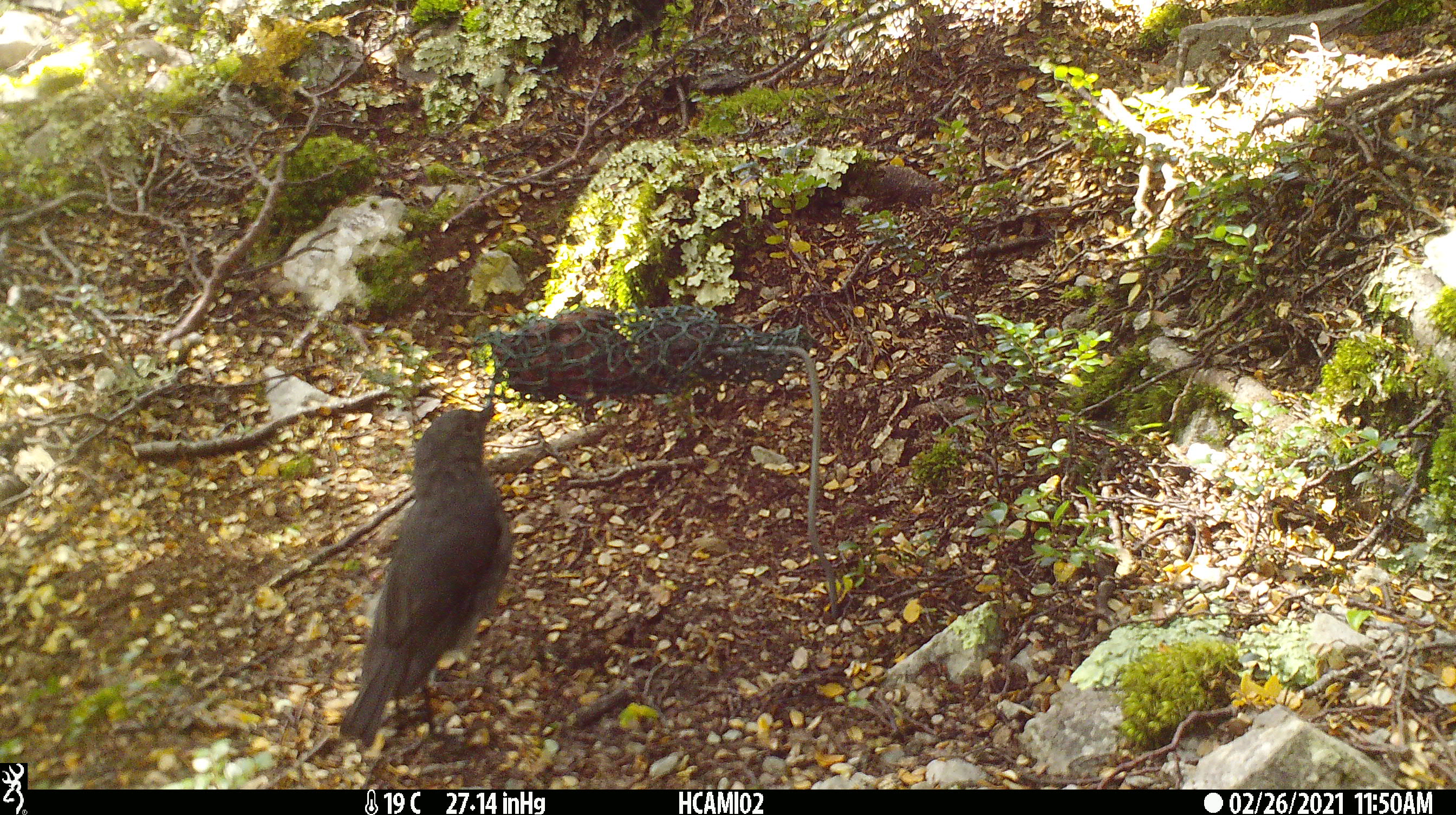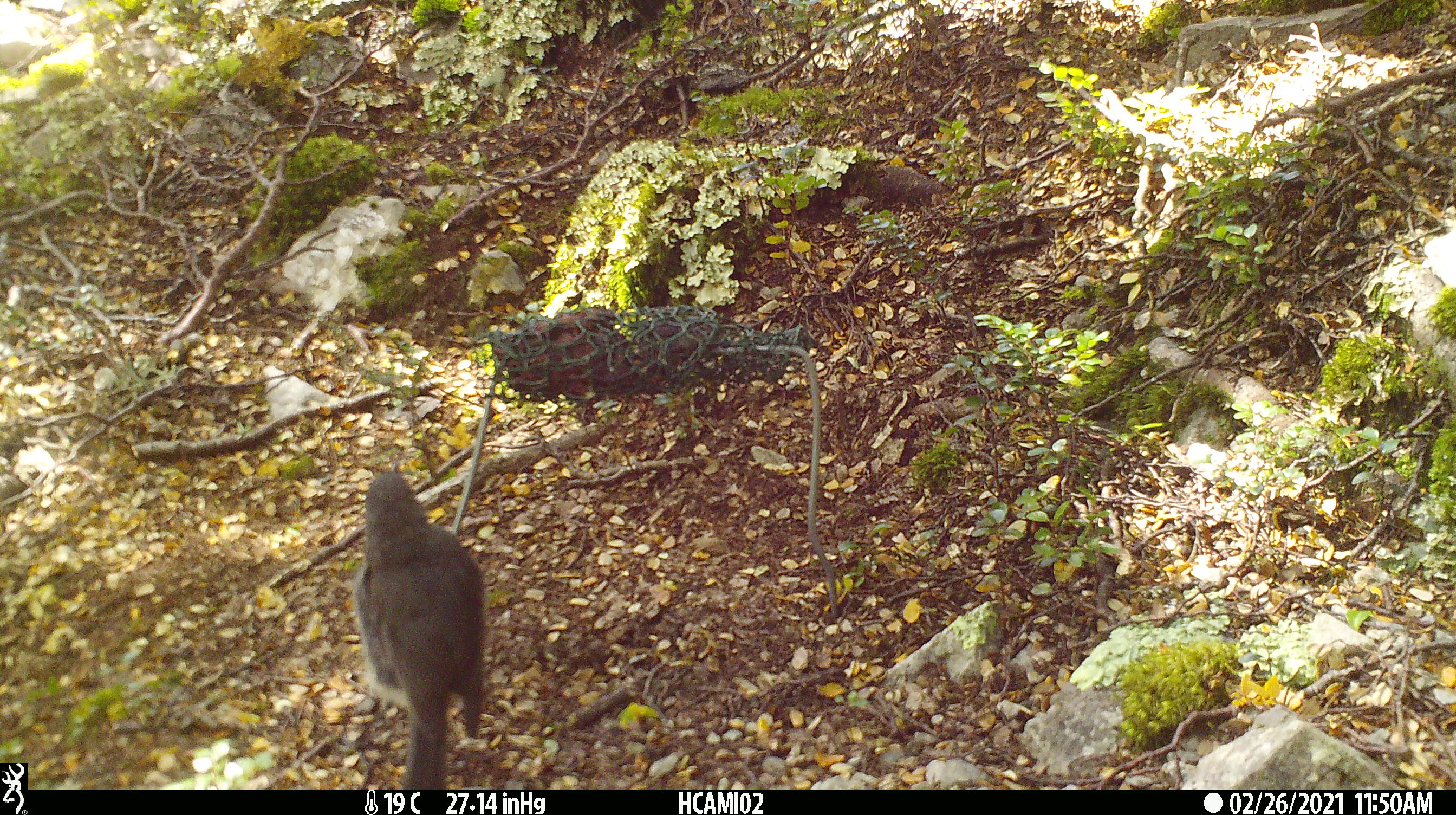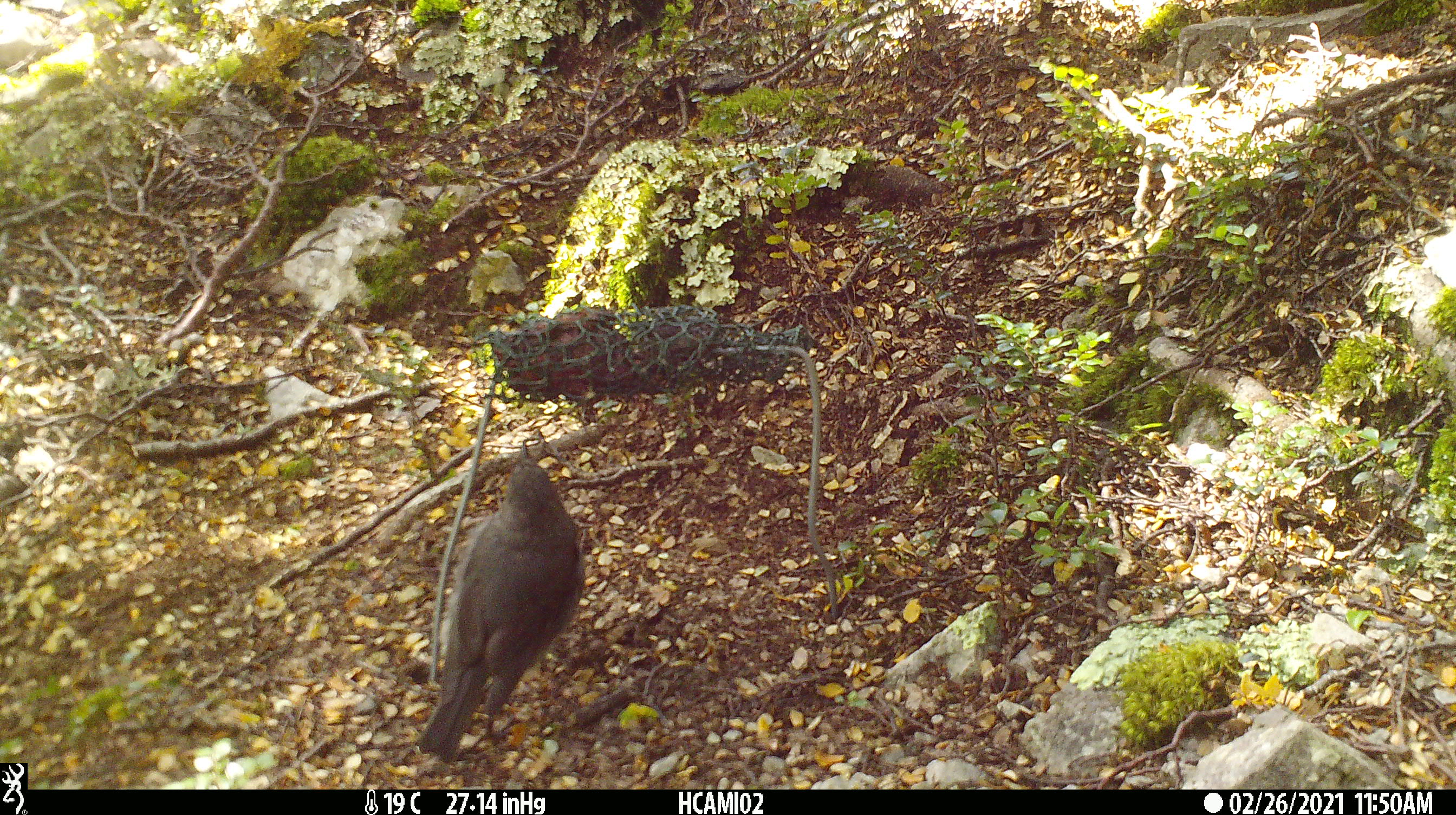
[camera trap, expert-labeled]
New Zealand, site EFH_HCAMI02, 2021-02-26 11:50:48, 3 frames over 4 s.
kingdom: Animalia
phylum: Chordata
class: Aves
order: Passeriformes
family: Petroicidae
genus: Petroica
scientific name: Petroica australis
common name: new zealand robin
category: robin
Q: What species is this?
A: Robin (new zealand robin) (Petroica australis).